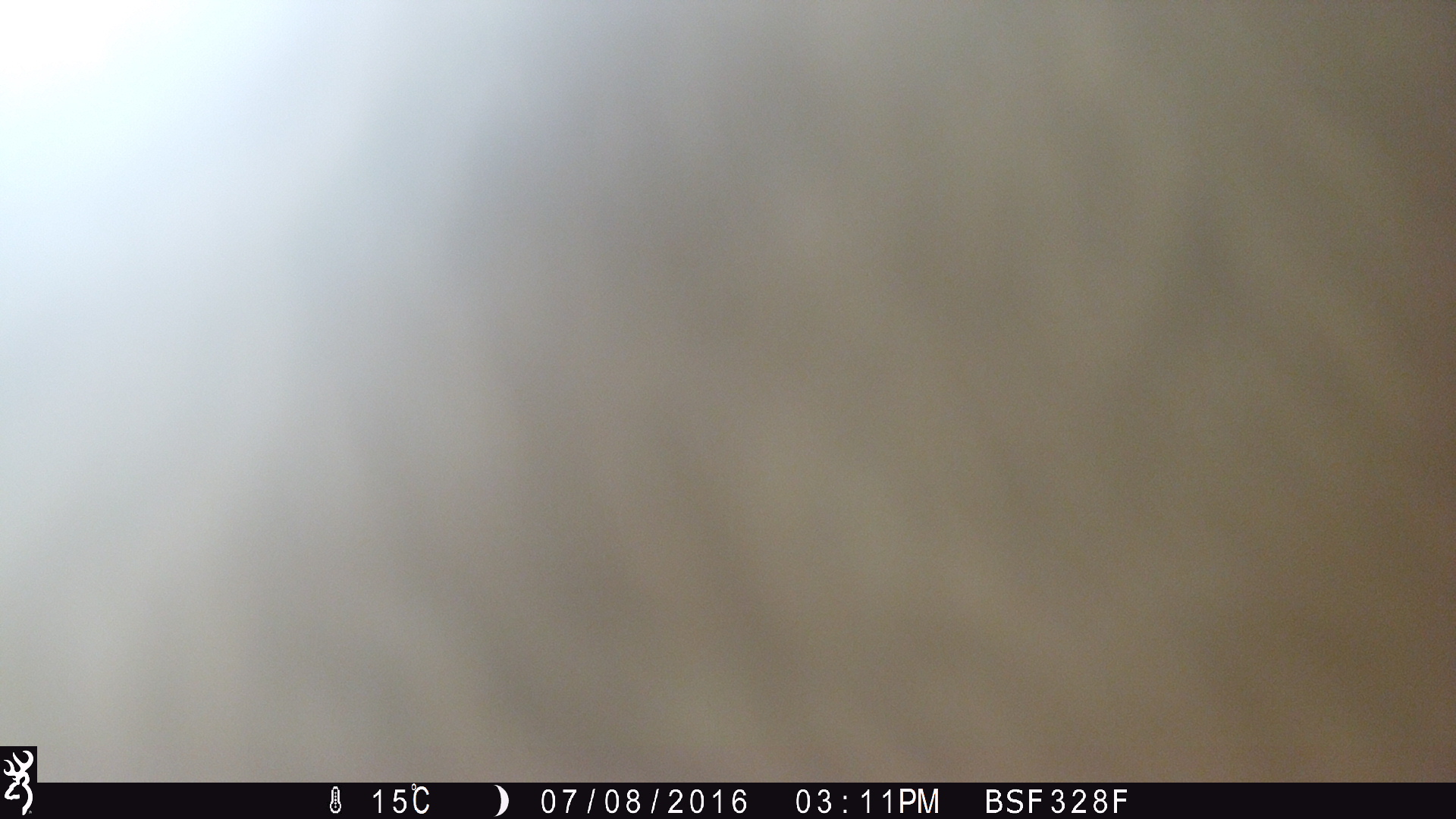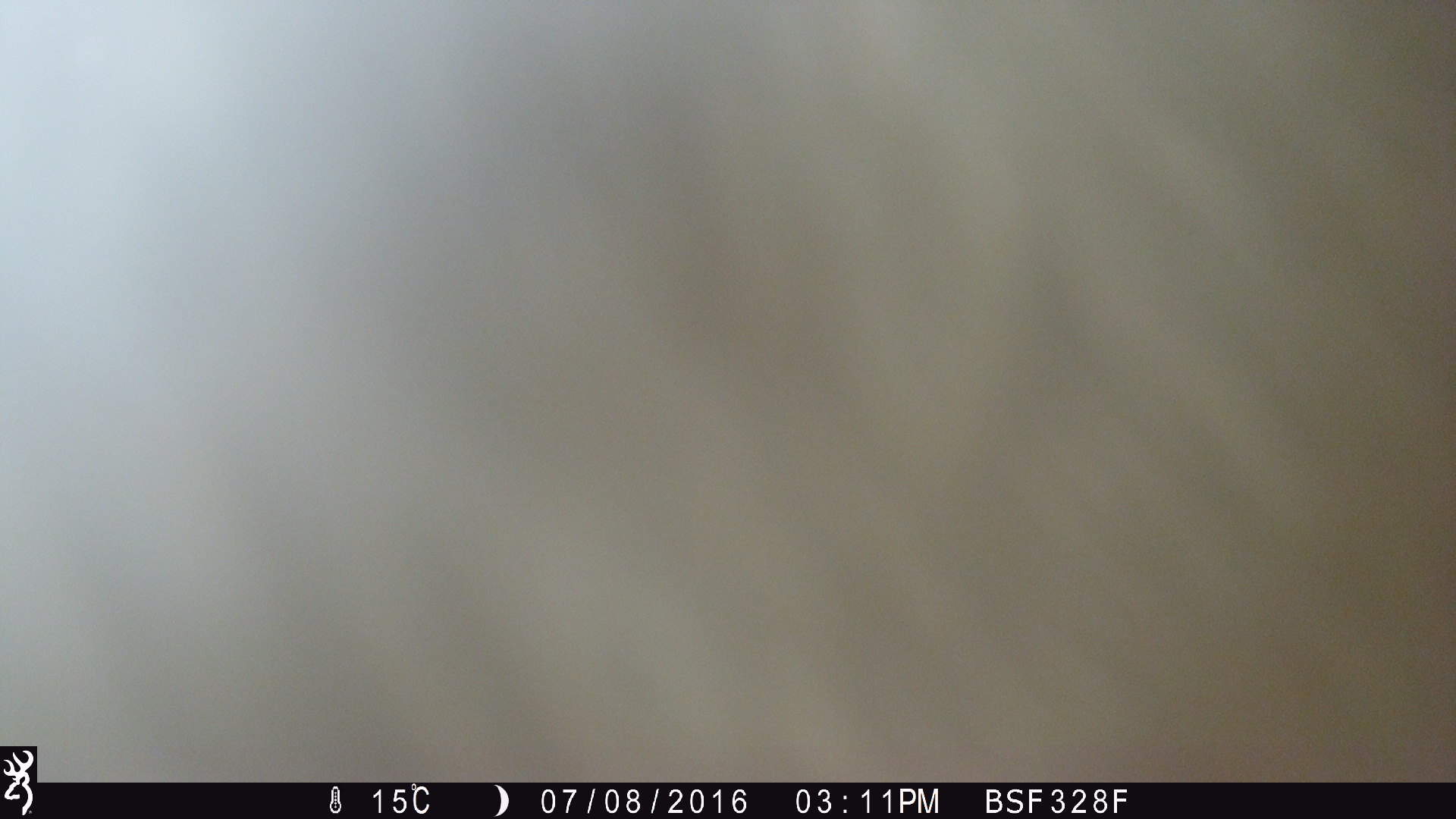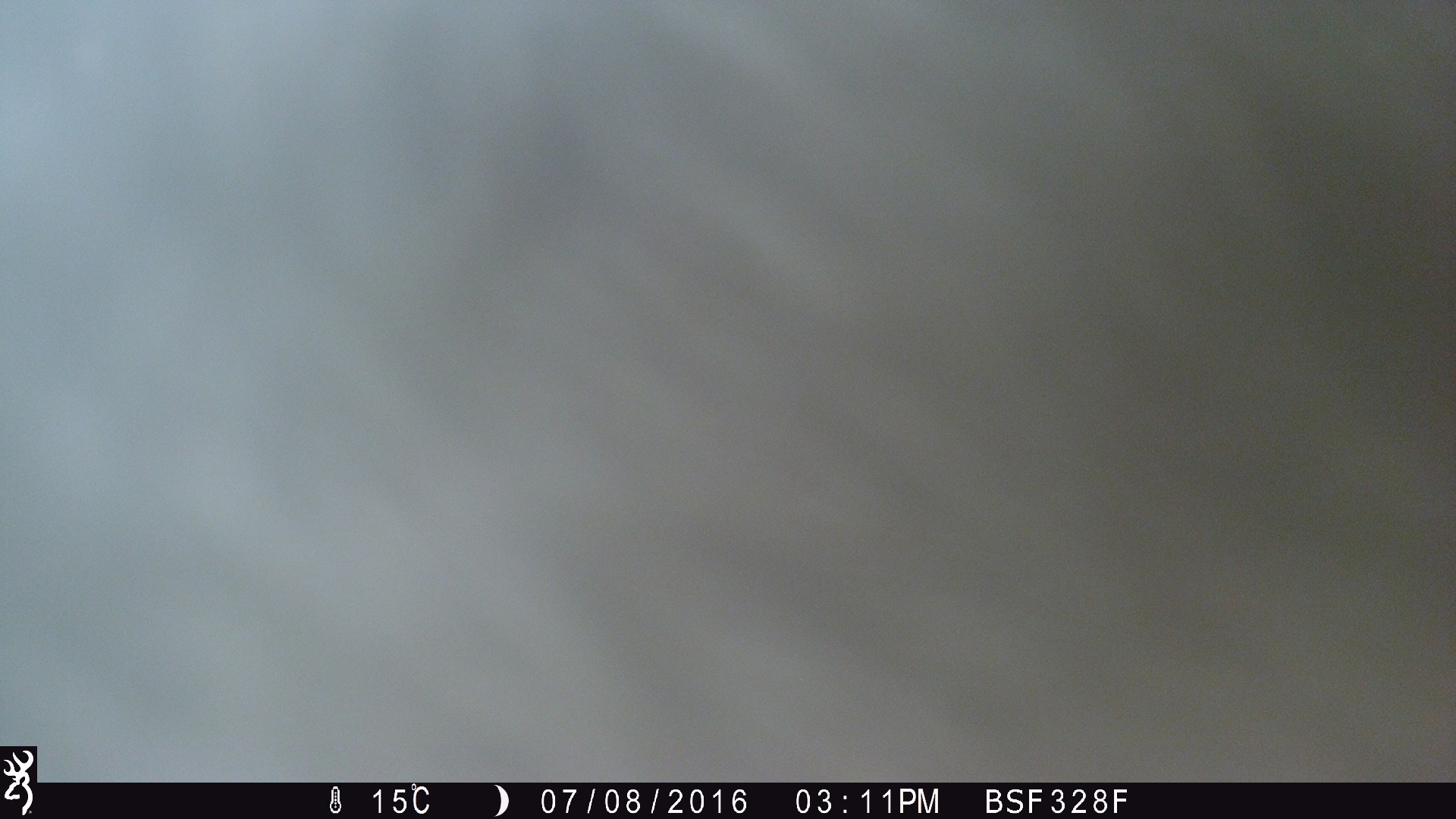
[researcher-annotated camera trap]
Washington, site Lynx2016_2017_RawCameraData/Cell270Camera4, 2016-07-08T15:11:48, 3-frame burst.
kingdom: Animalia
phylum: Chordata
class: Mammalia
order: Artiodactyla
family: Bovidae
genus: Bos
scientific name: Bos taurus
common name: domestic cattle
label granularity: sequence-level